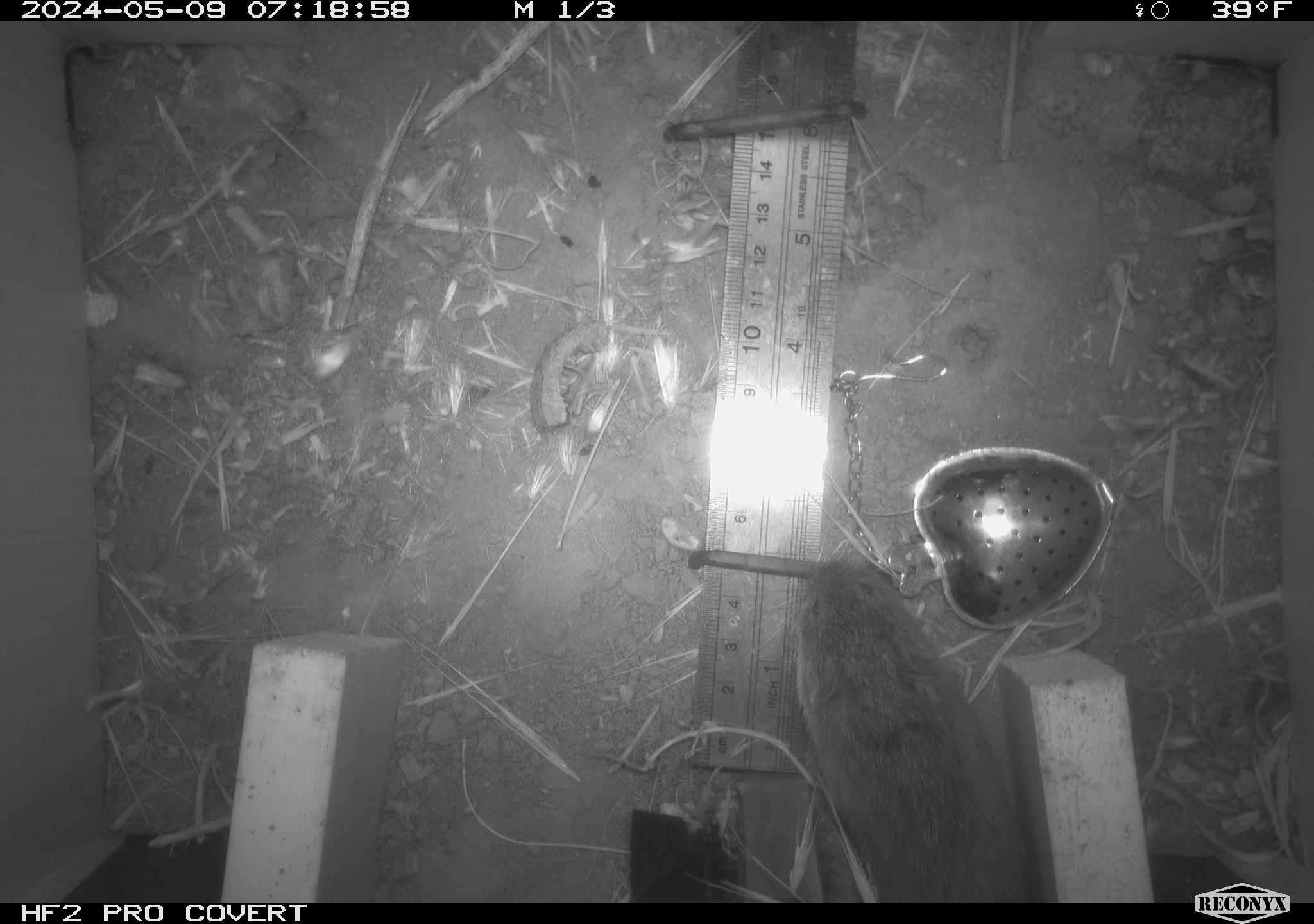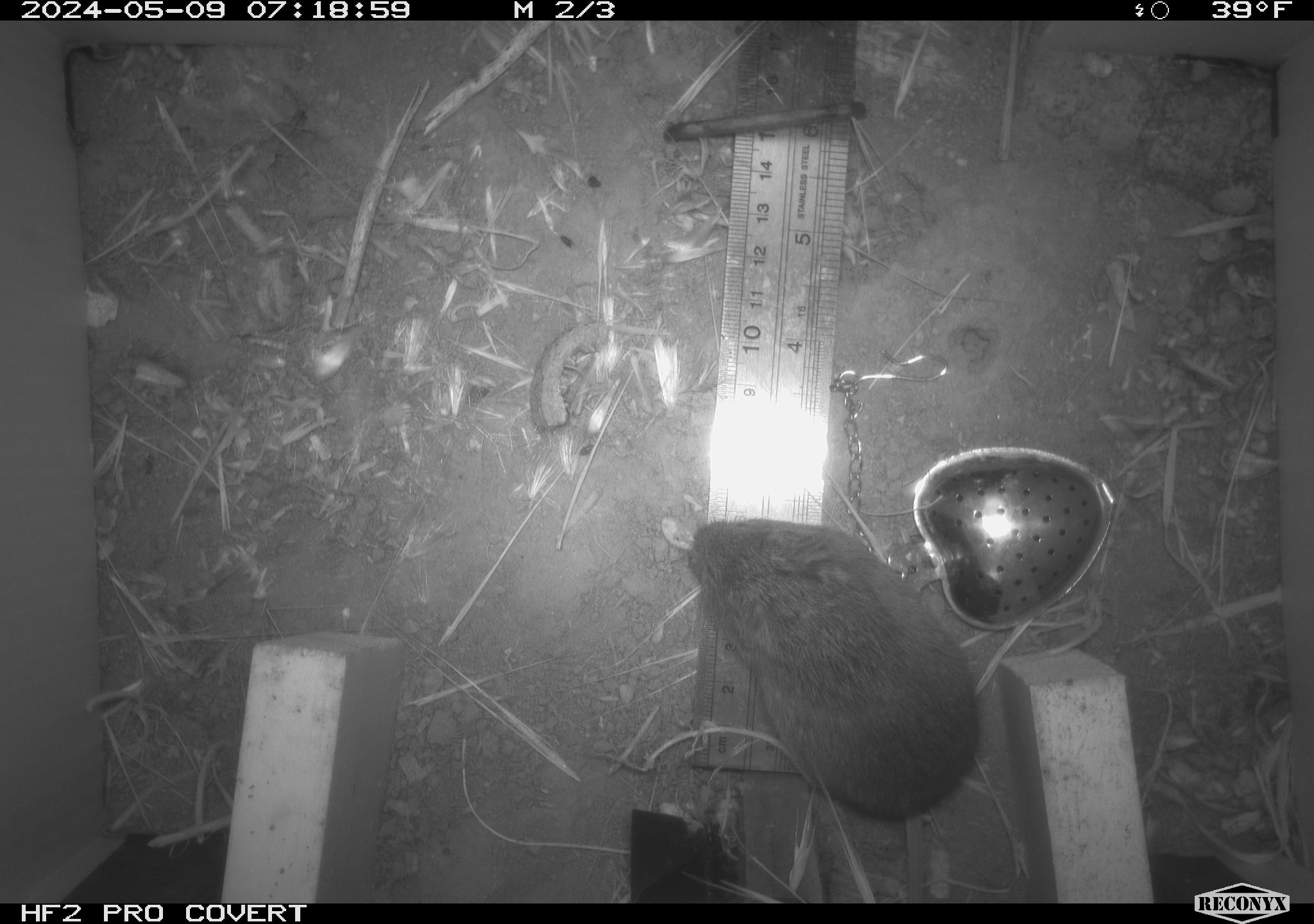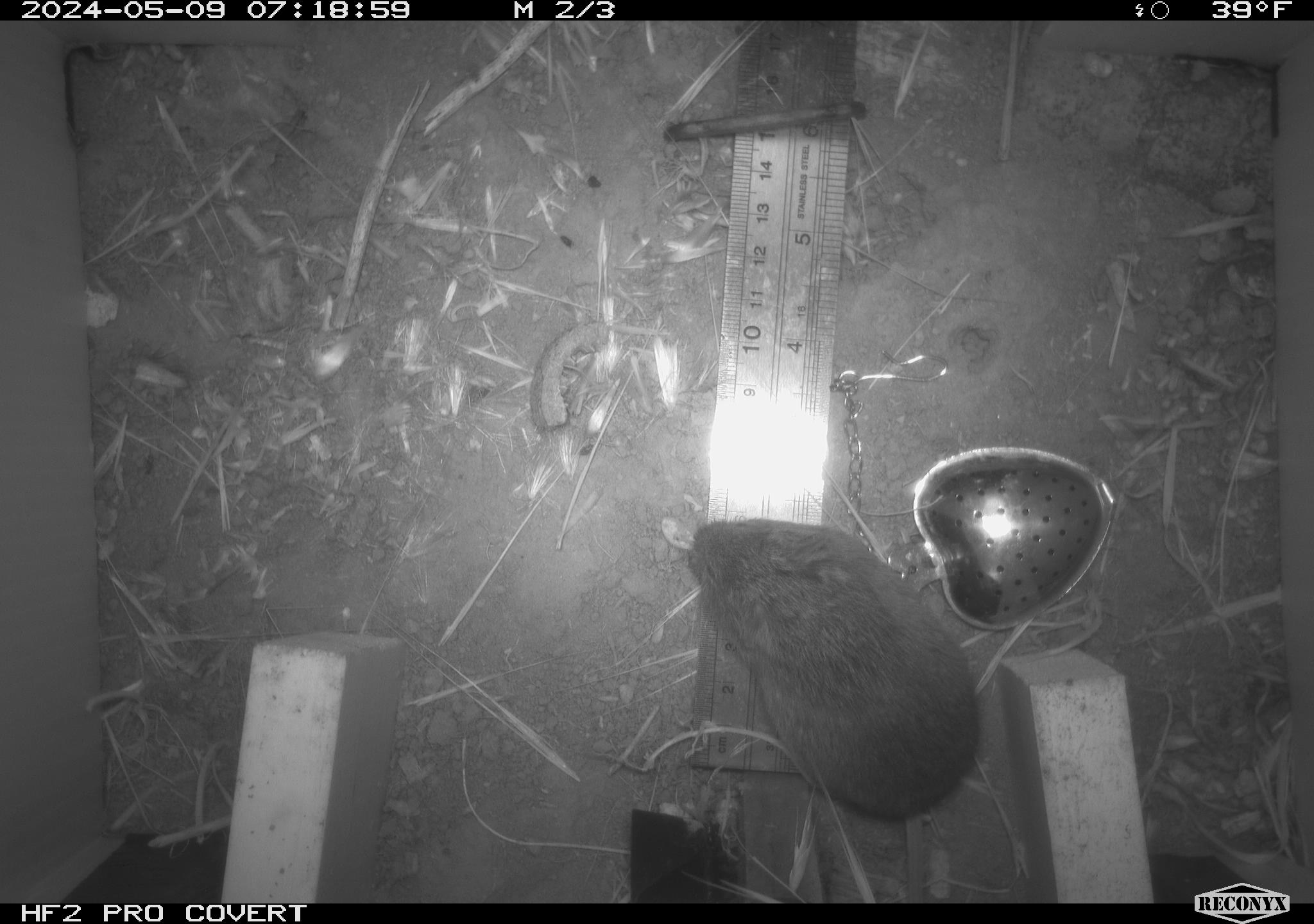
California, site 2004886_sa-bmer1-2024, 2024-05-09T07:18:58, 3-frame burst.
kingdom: Animalia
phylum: Chordata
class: Mammalia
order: Rodentia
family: Cricetidae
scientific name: Arvicolinae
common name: voles, lemmings, and muskrats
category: arvicolinae subfamily